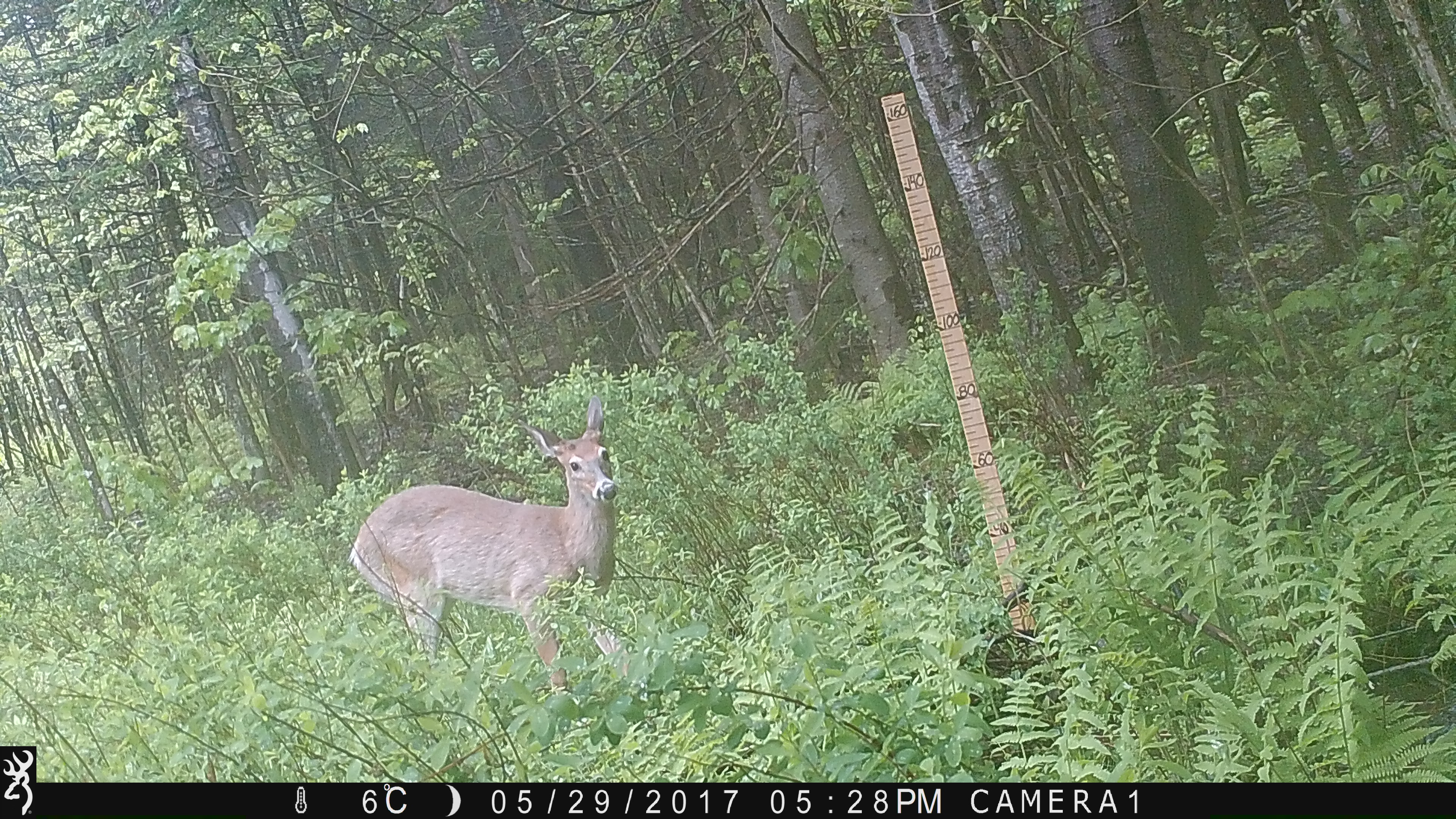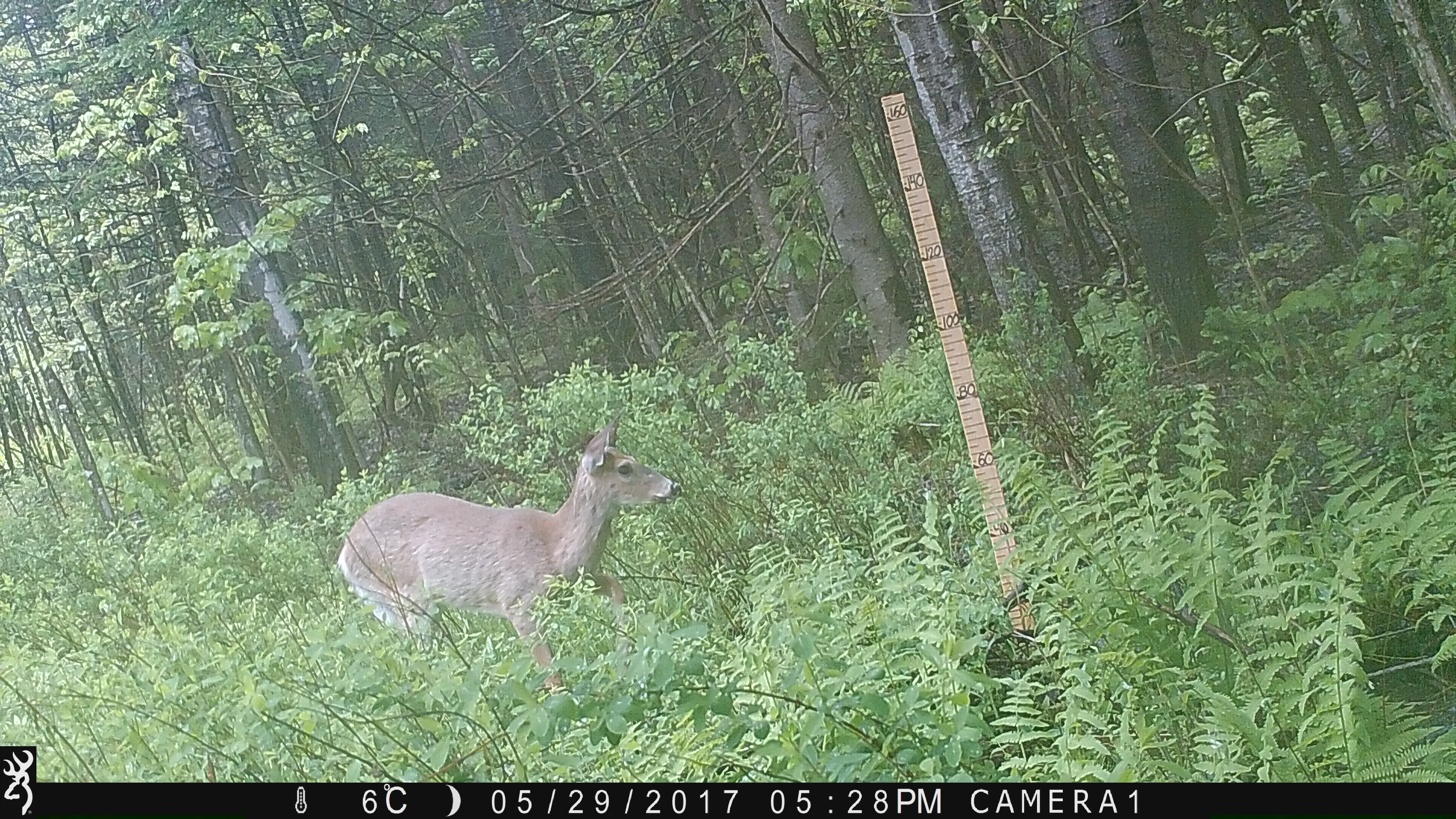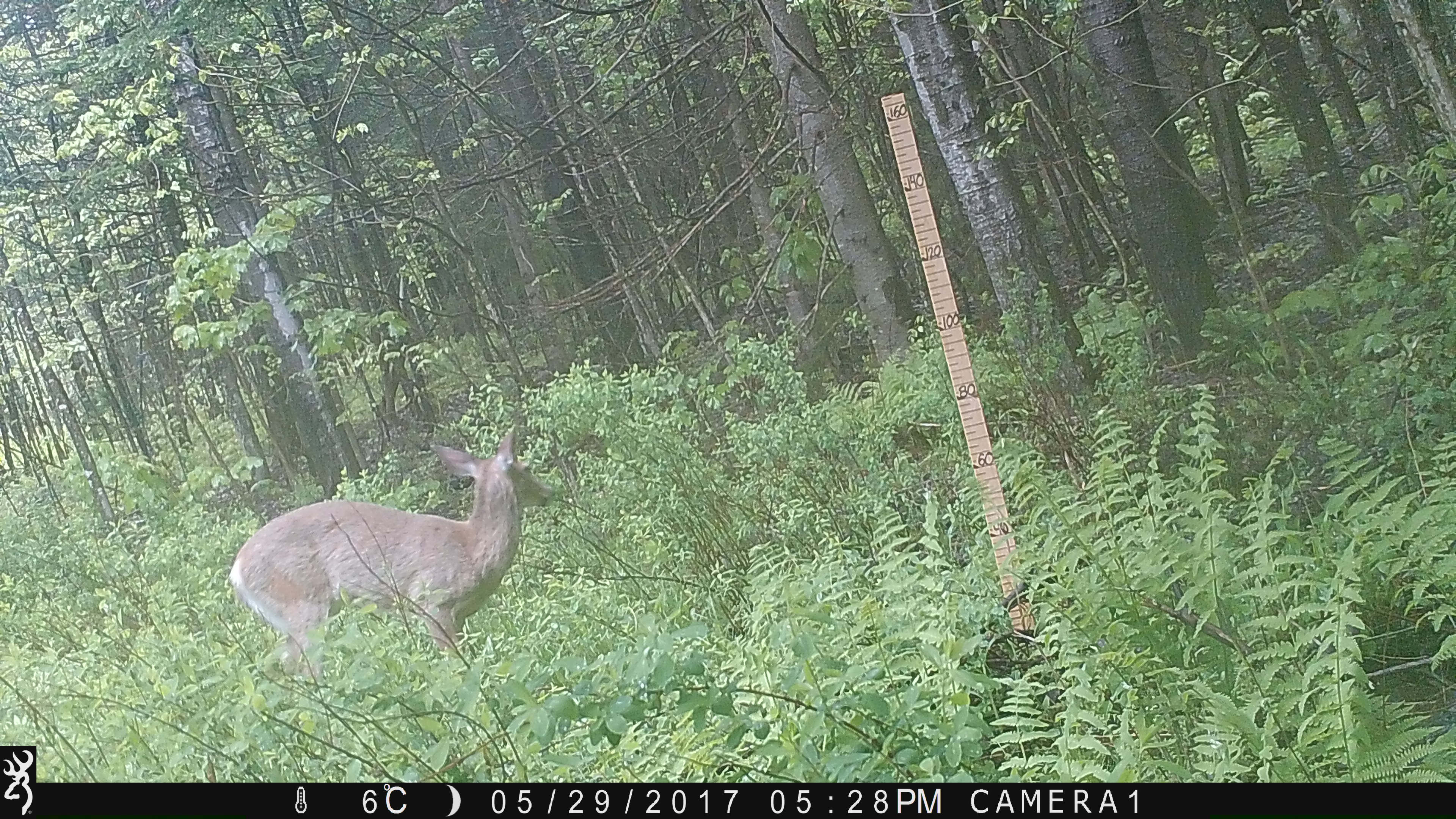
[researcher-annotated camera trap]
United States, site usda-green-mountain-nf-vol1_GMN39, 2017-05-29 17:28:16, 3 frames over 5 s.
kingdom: Animalia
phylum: Chordata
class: Mammalia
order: Artiodactyla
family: Cervidae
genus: Odocoileus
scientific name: Odocoileus virginianus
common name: white-tailed deer